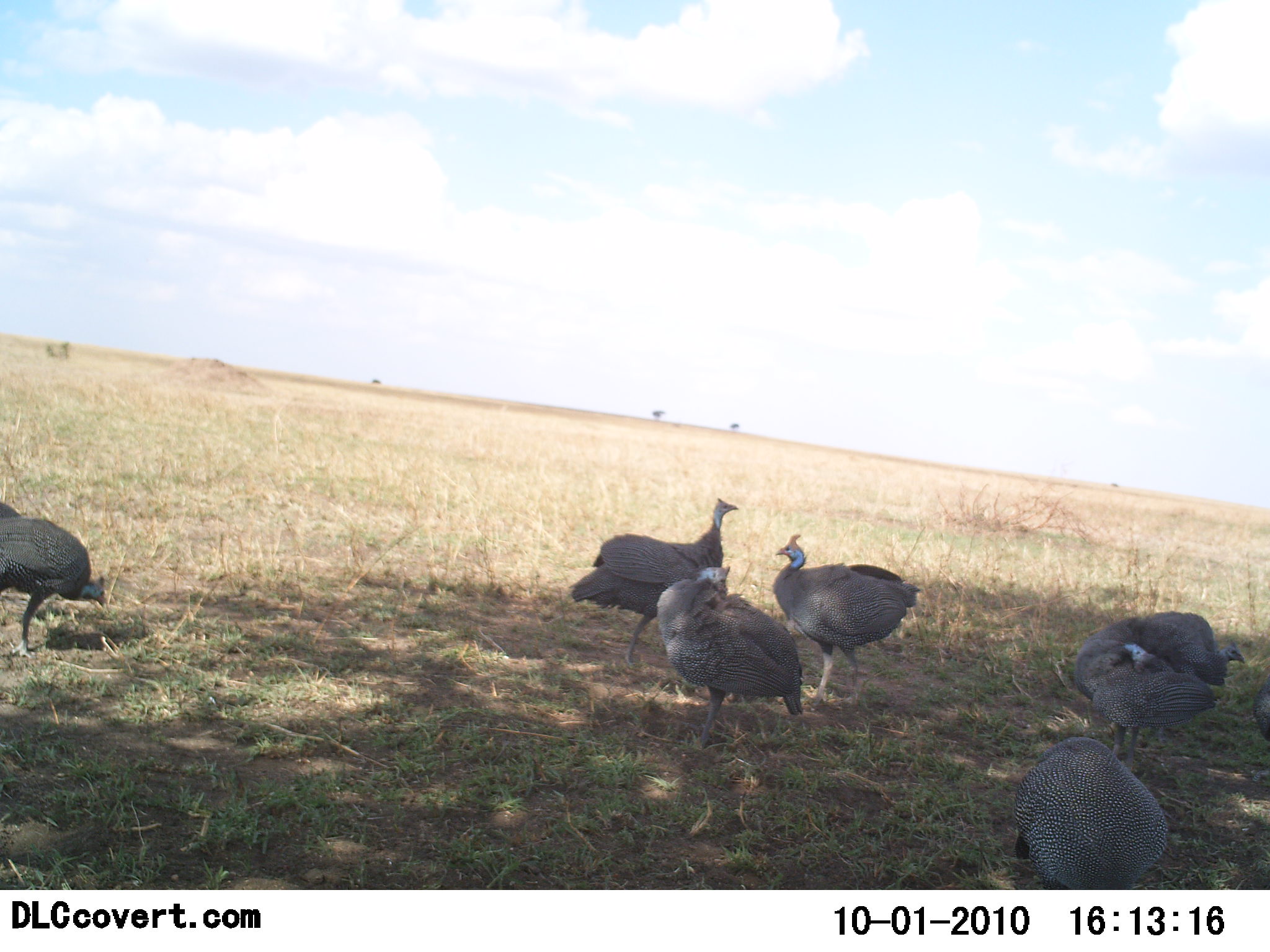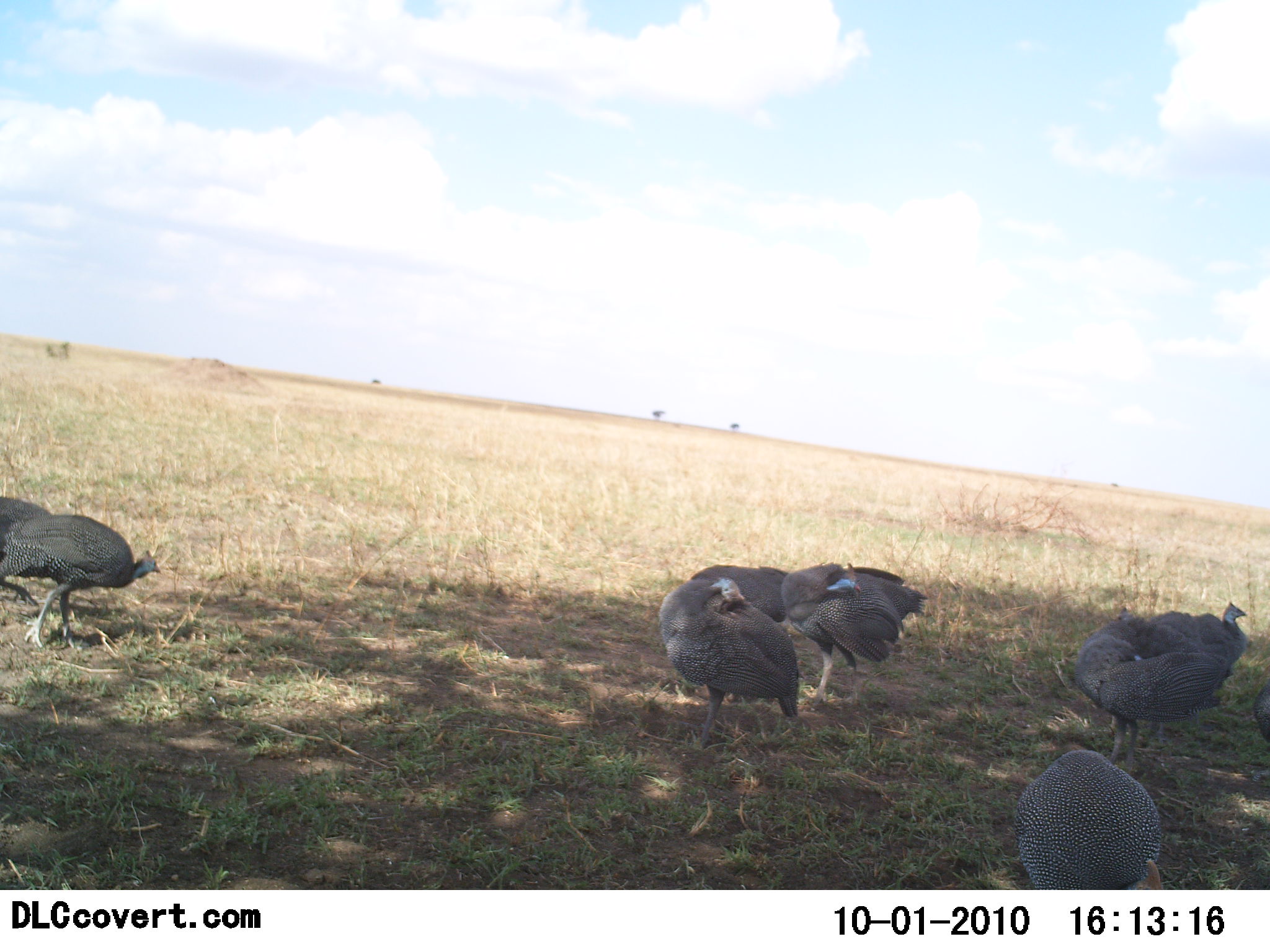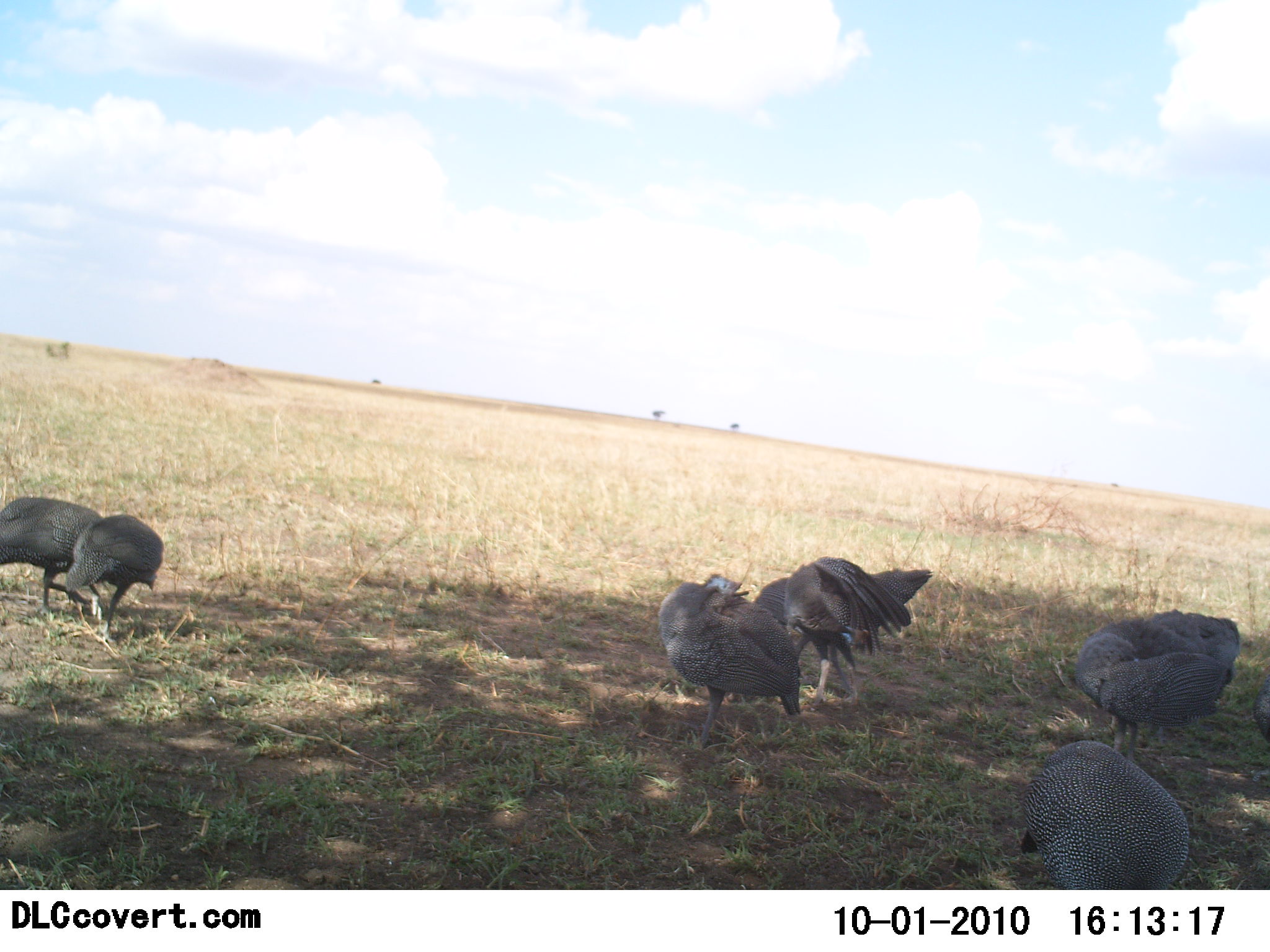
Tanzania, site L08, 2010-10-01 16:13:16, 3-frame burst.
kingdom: Animalia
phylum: Chordata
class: Aves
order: Galliformes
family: Numididae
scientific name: Numididae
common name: guinea fowl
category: guineafowl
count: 8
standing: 55%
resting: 0%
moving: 55%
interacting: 18%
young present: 0%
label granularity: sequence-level